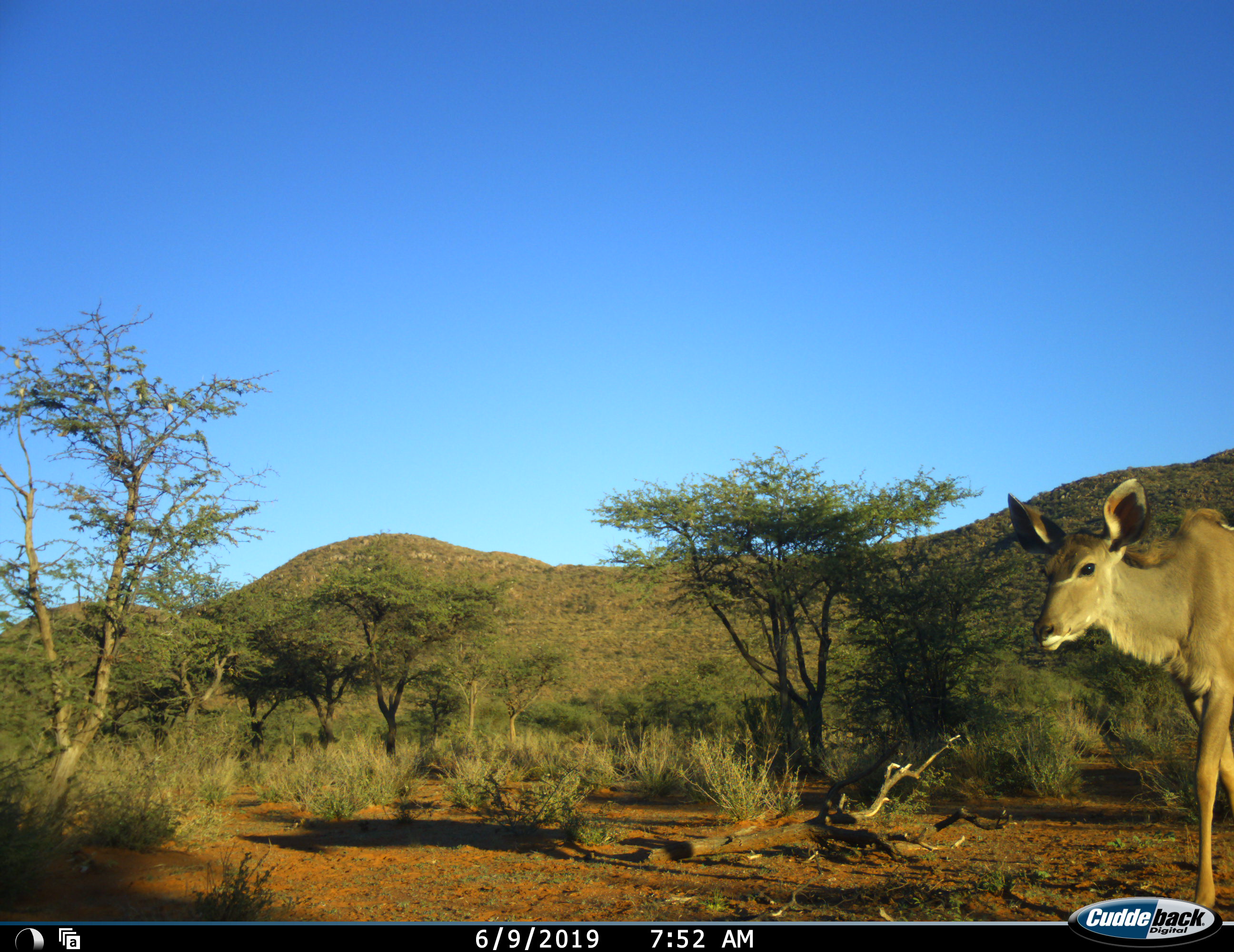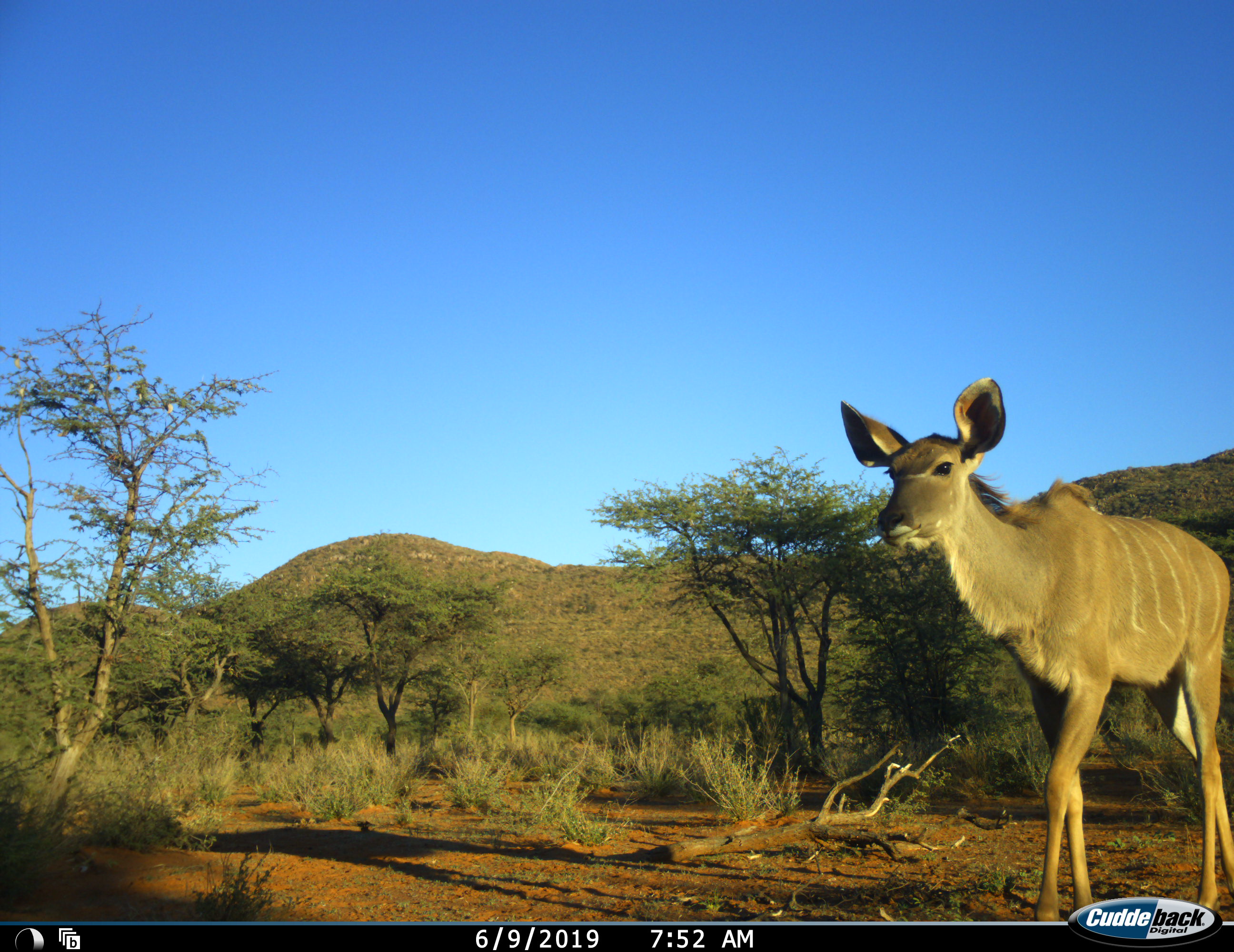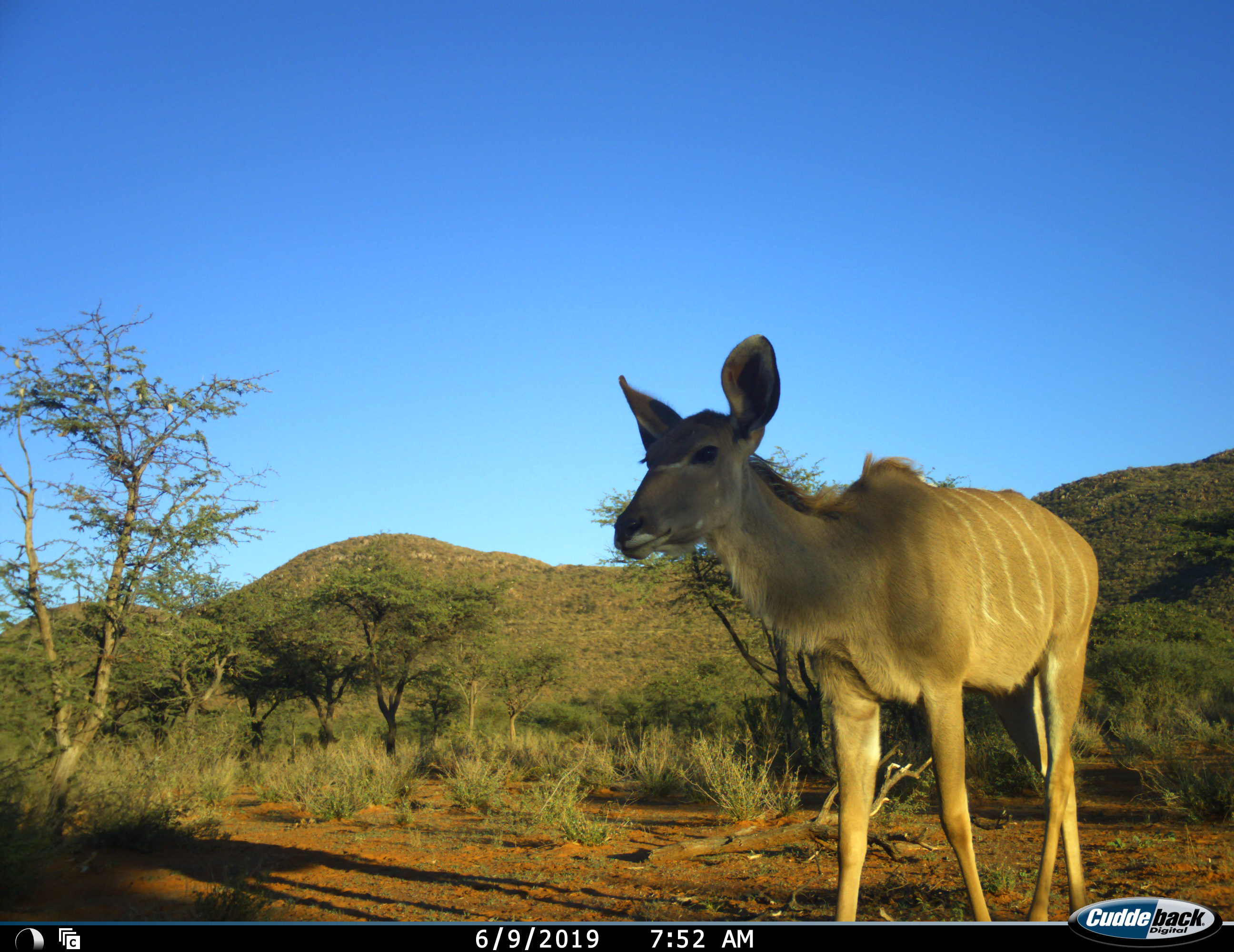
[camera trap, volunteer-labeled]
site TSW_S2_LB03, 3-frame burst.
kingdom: Animalia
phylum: Chordata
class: Mammalia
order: Artiodactyla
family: Bovidae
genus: Tragelaphus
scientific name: Tragelaphus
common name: kudu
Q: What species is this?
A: Kudu (Tragelaphus).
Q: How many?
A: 1.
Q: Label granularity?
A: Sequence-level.